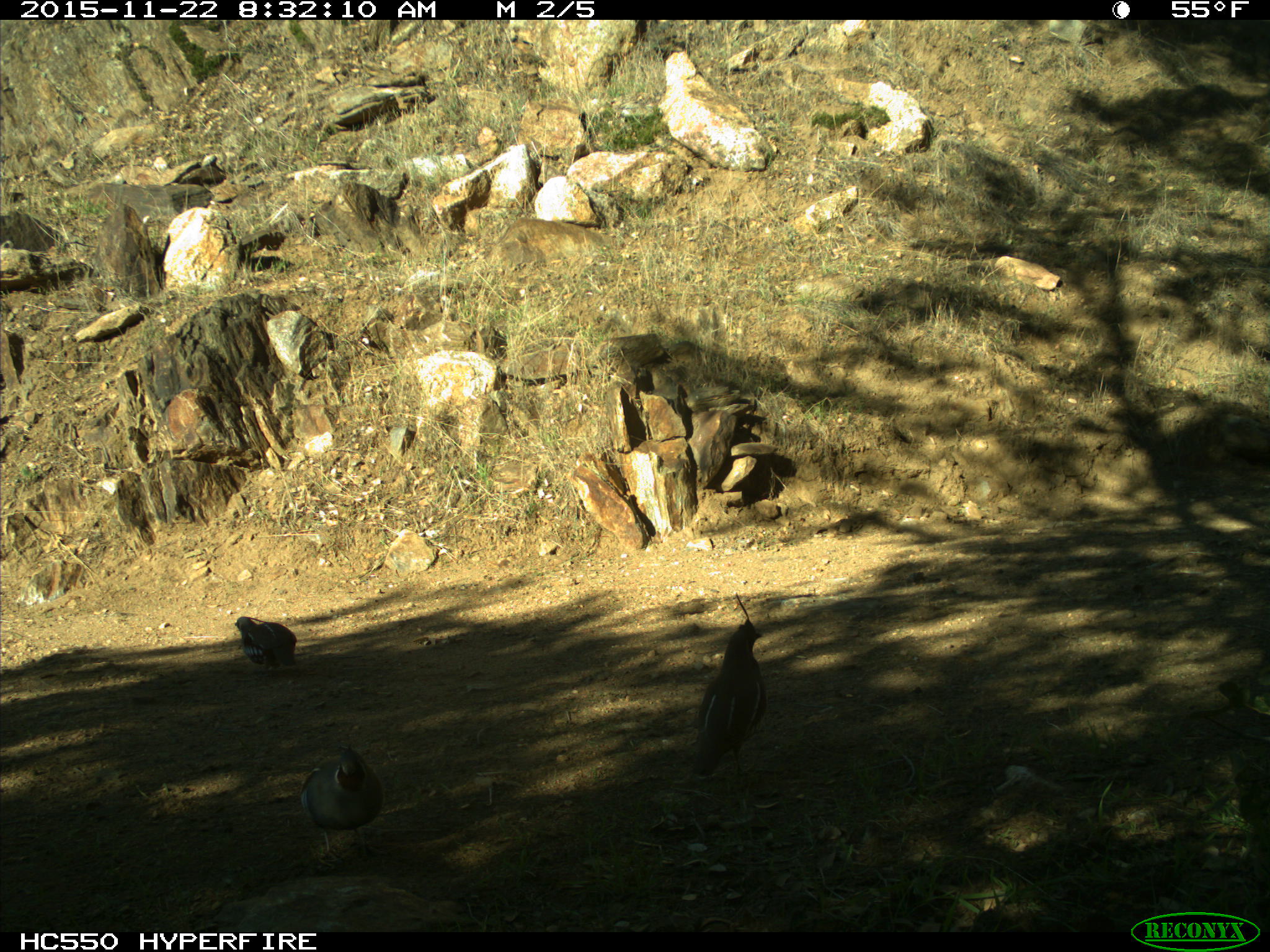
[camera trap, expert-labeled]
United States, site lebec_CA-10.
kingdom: Animalia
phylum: Chordata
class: Aves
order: Galliformes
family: Odontophoridae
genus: Callipepla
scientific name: Callipepla californica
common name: california quail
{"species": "Callipepla californica (california quail)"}